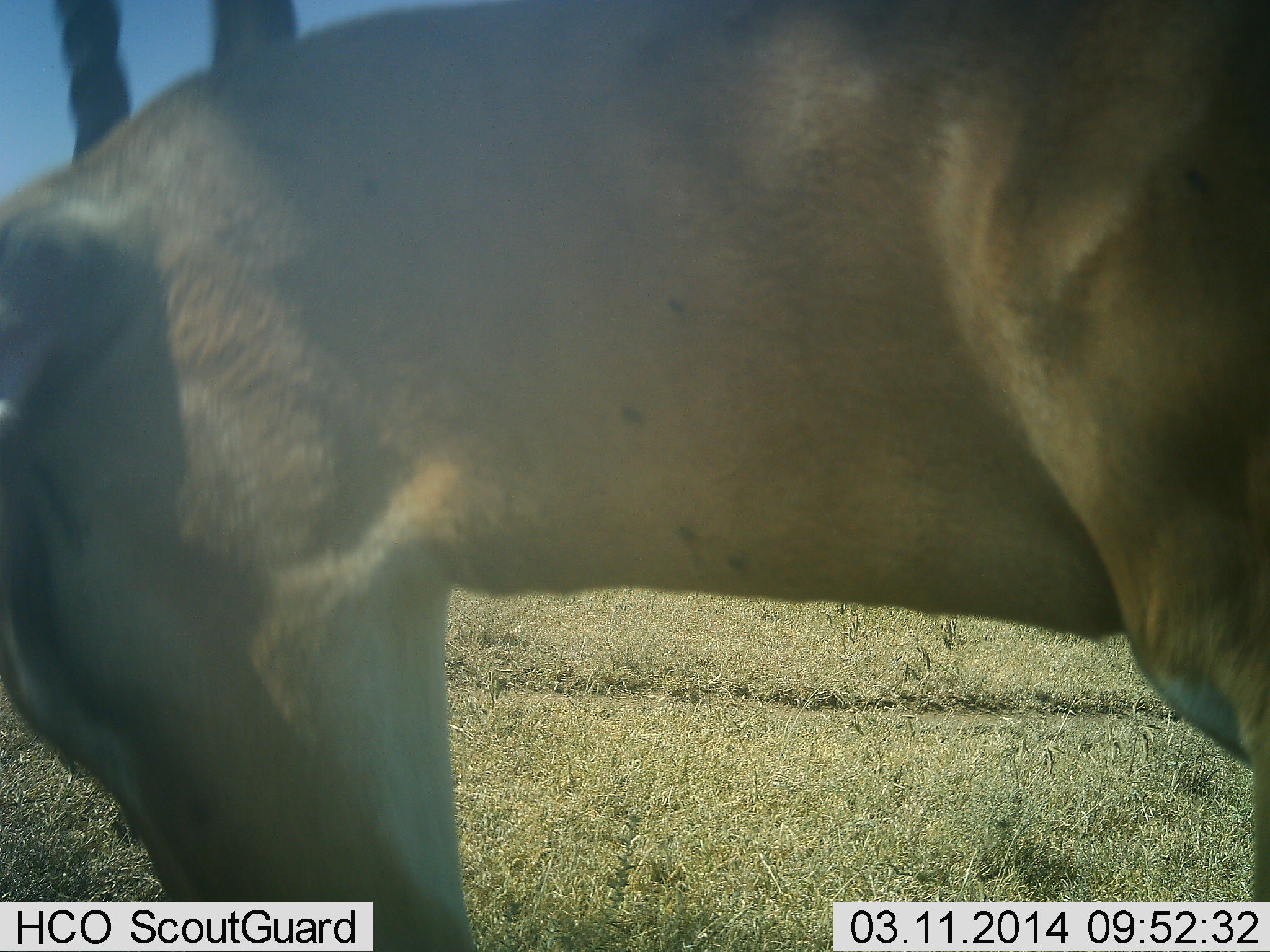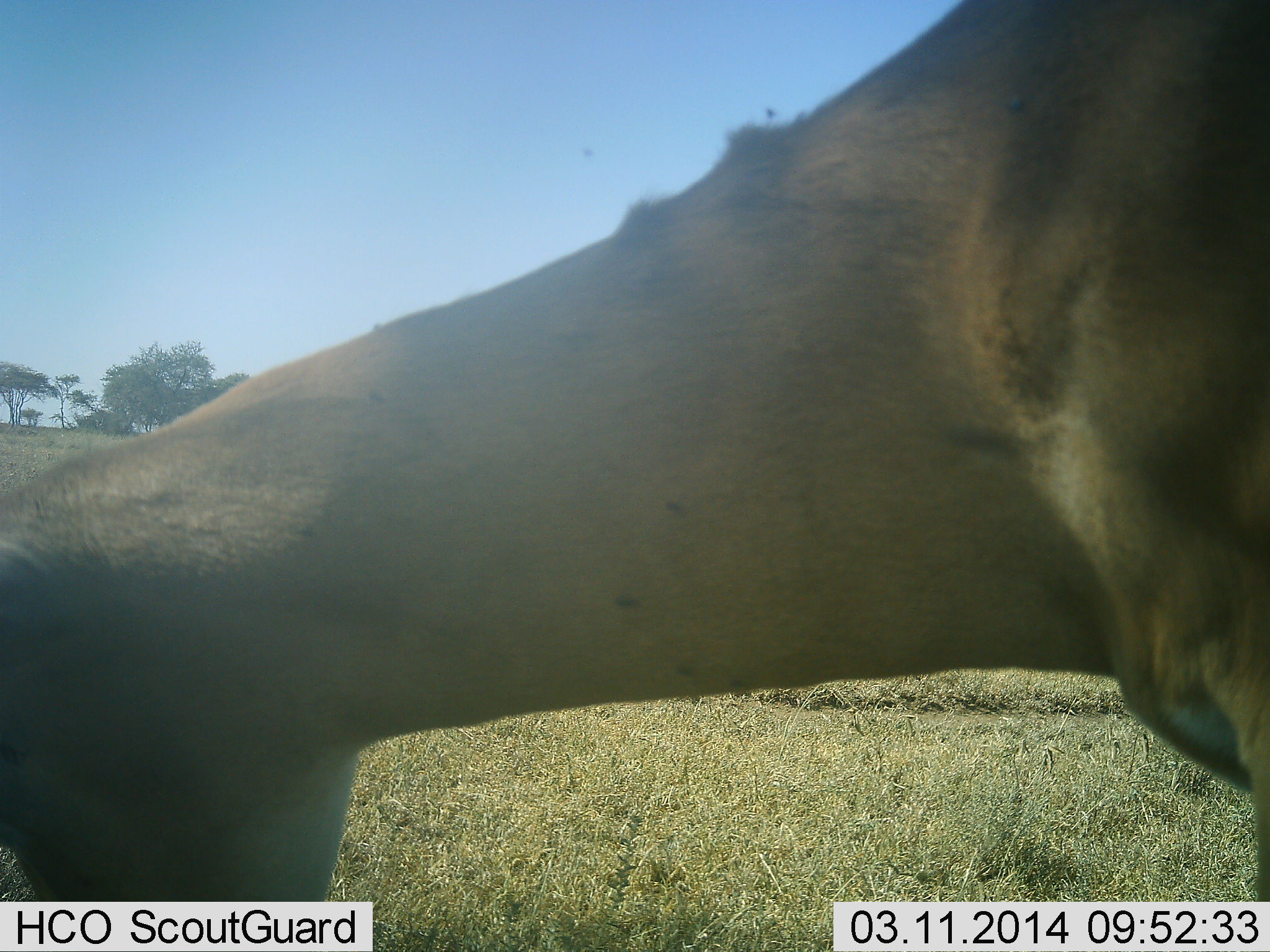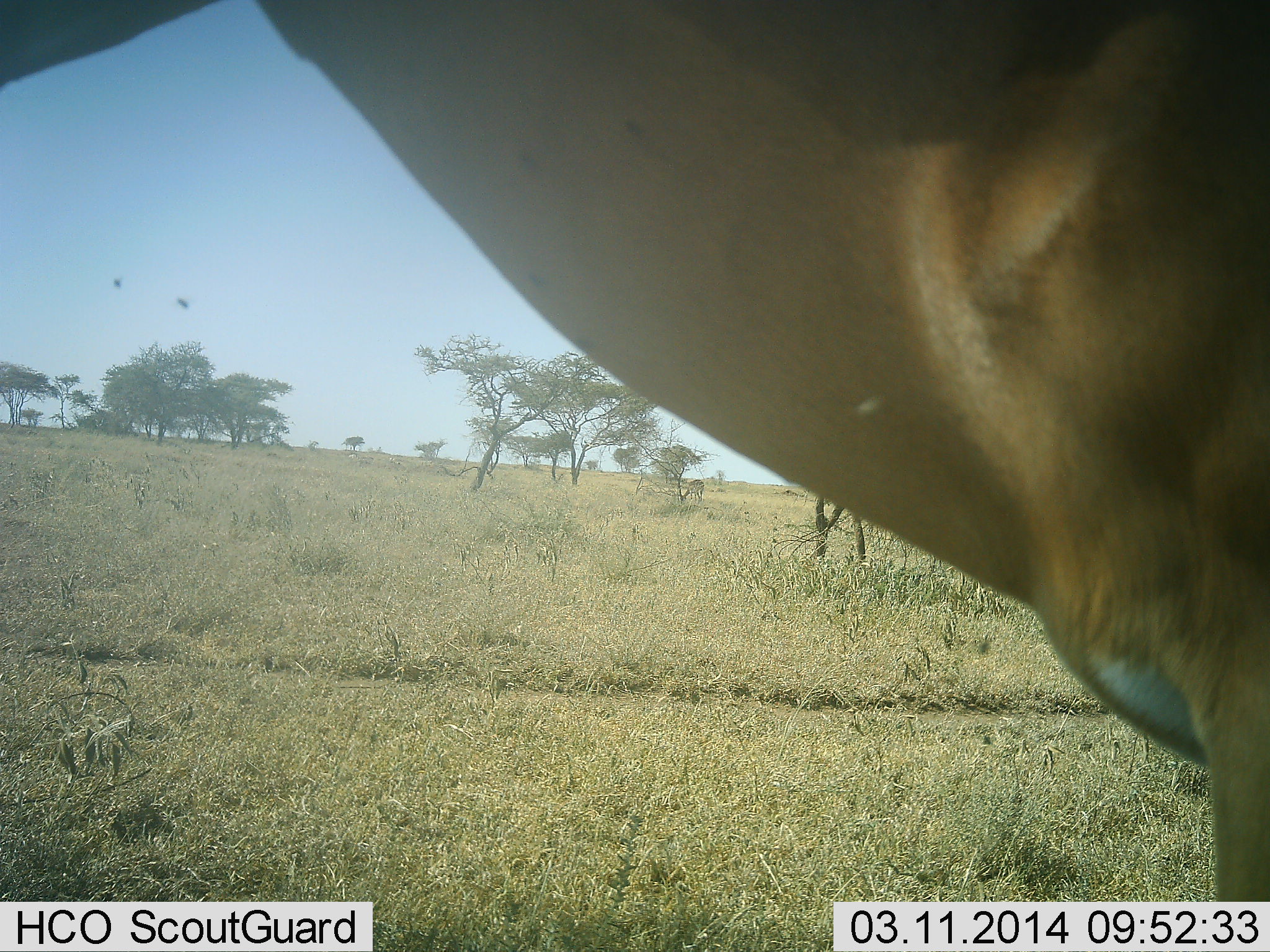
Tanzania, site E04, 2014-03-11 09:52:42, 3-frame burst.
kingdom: Animalia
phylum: Chordata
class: Mammalia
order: Artiodactyla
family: Bovidae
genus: Nanger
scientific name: Nanger granti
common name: grant's gazelle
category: gazellegrants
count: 1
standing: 58%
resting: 0%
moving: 0%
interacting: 8%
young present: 0%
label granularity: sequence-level